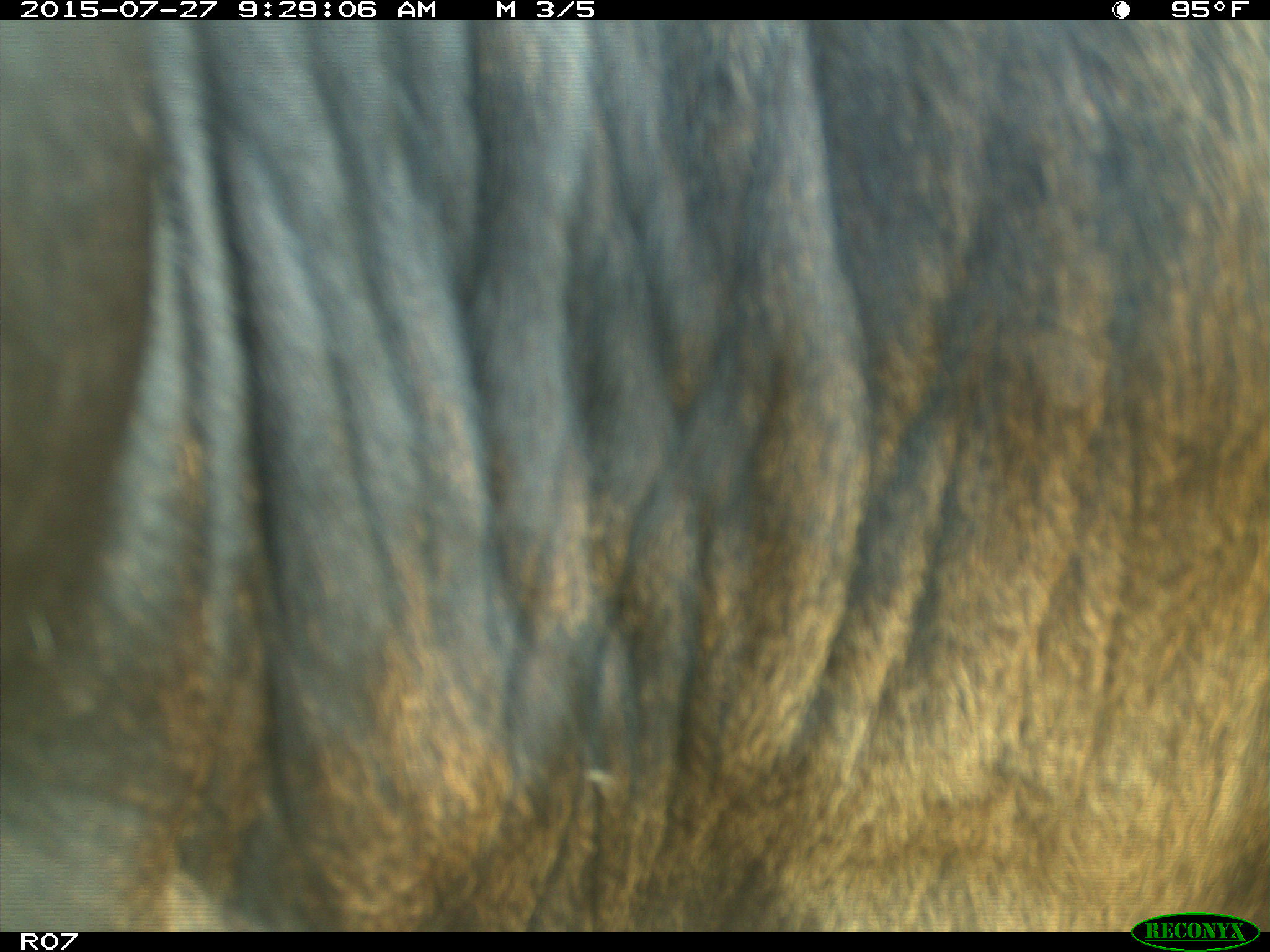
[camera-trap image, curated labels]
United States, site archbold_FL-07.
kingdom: Animalia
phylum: Chordata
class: Mammalia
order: Artiodactyla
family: Bovidae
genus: Bos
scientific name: Bos taurus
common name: domestic cow